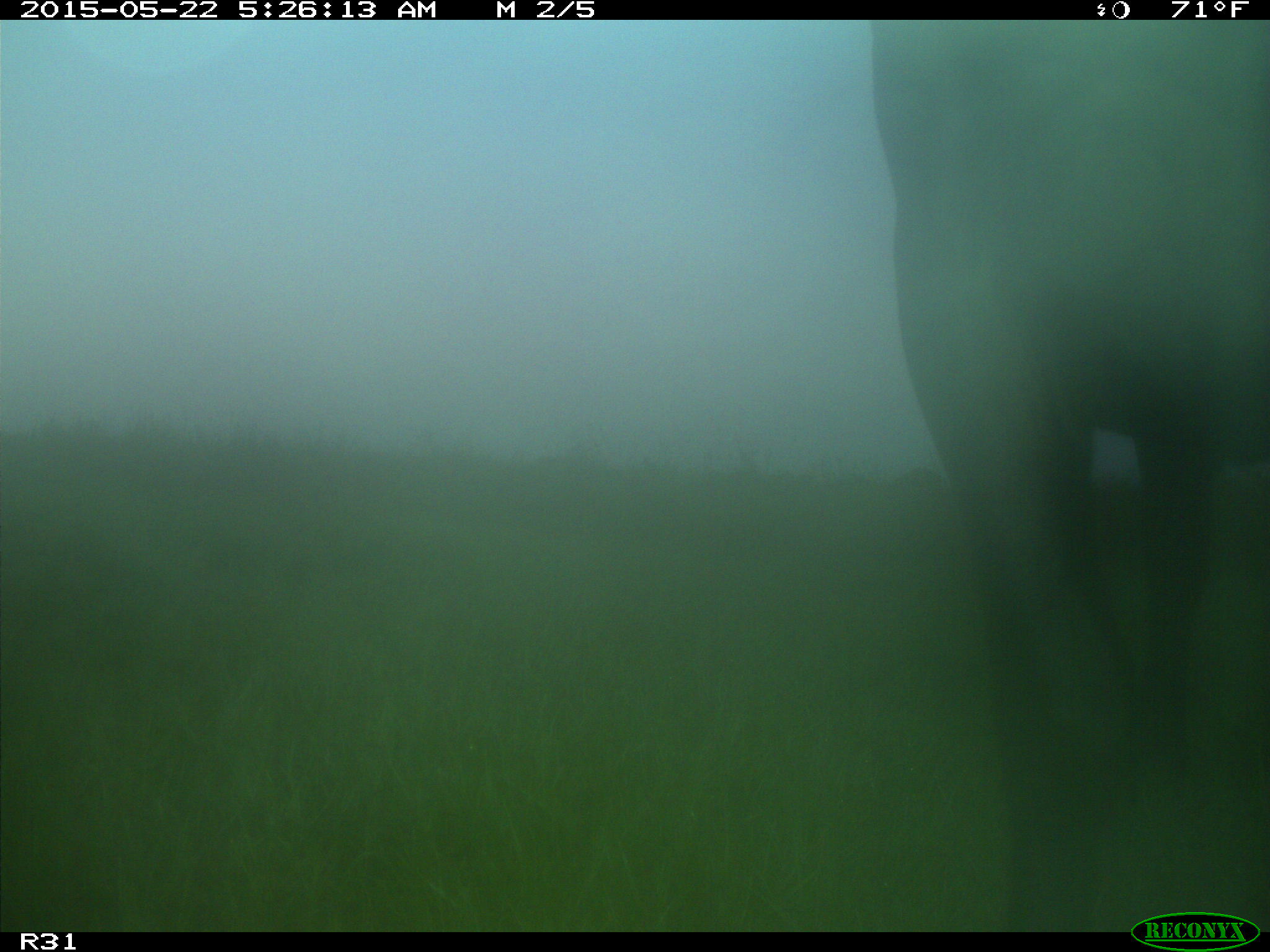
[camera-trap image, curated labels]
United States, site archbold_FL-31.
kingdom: Animalia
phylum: Chordata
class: Mammalia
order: Artiodactyla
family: Bovidae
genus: Bos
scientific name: Bos taurus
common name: domestic cow